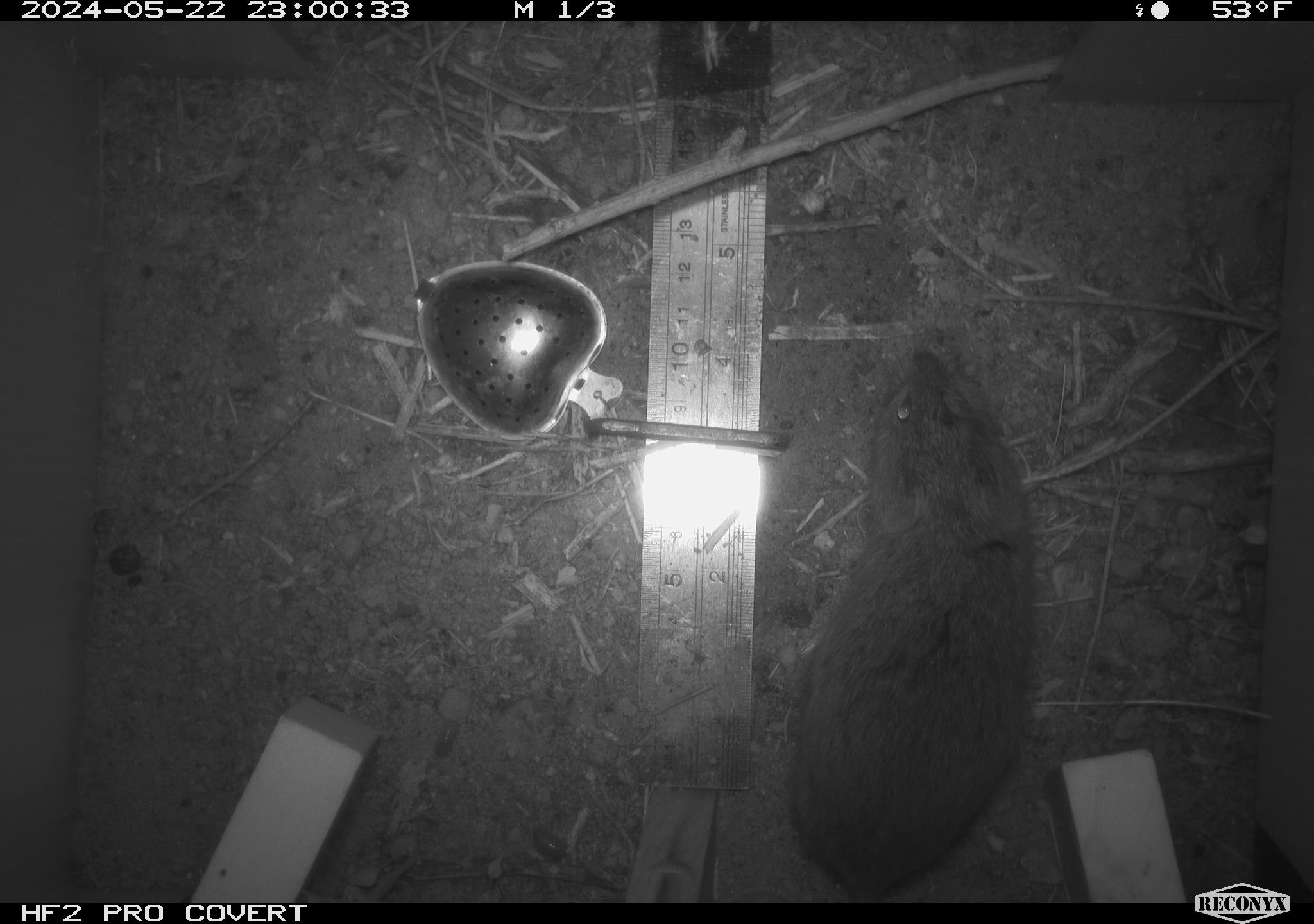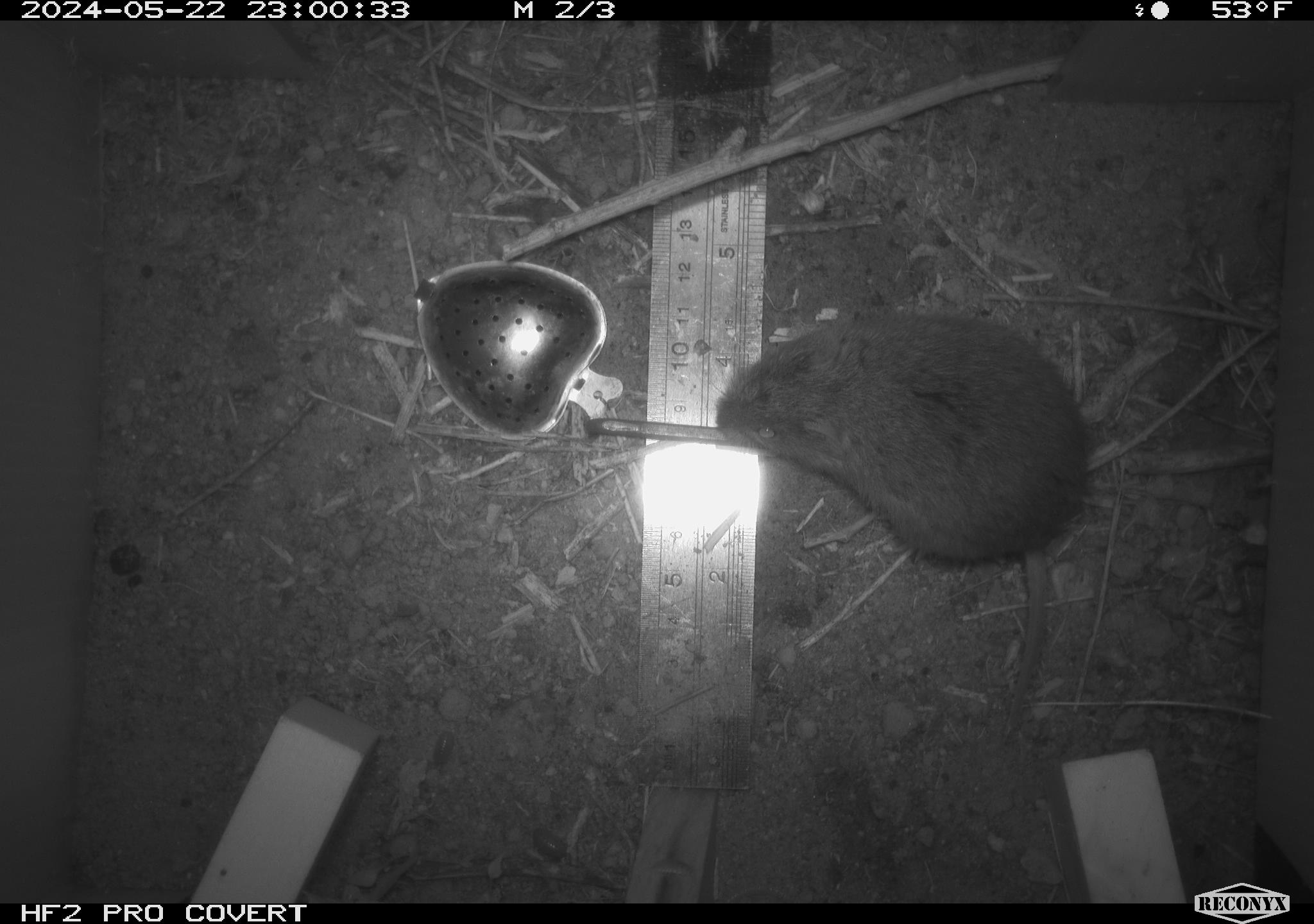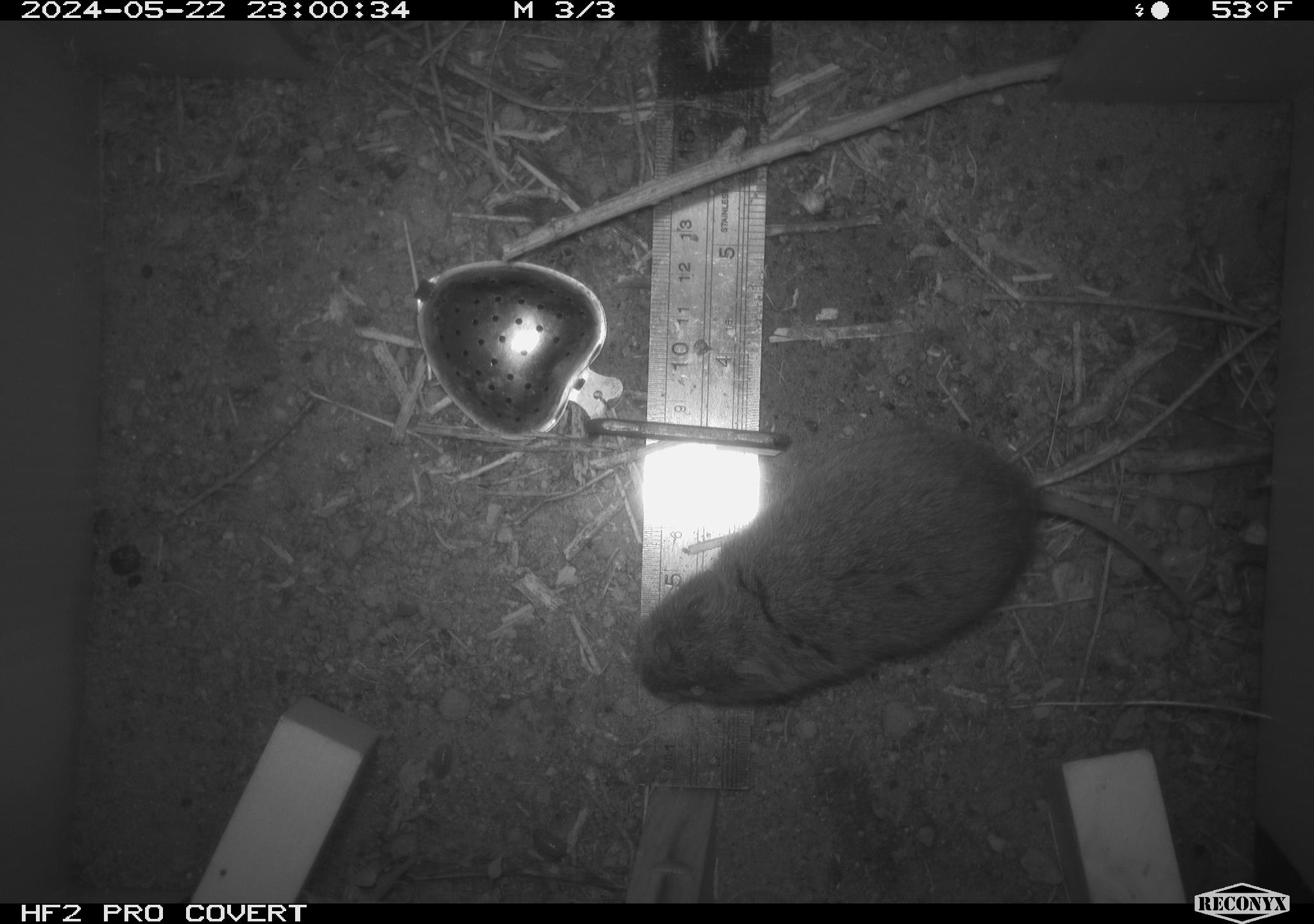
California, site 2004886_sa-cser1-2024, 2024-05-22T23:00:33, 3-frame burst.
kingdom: Animalia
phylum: Chordata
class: Mammalia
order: Rodentia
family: Cricetidae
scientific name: Cricetidae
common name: hamsters, voles, lemmings, and allies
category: cricetidae family